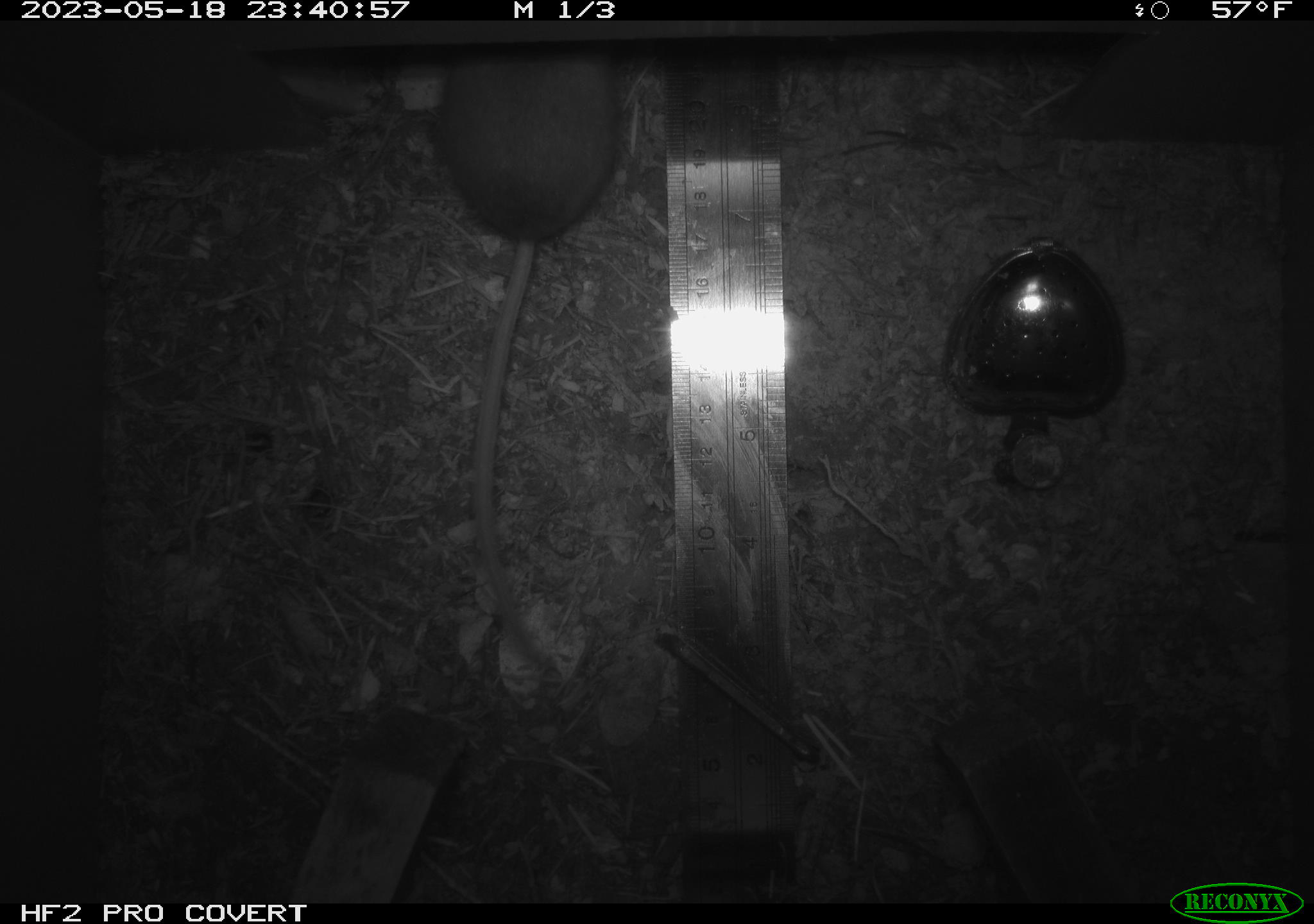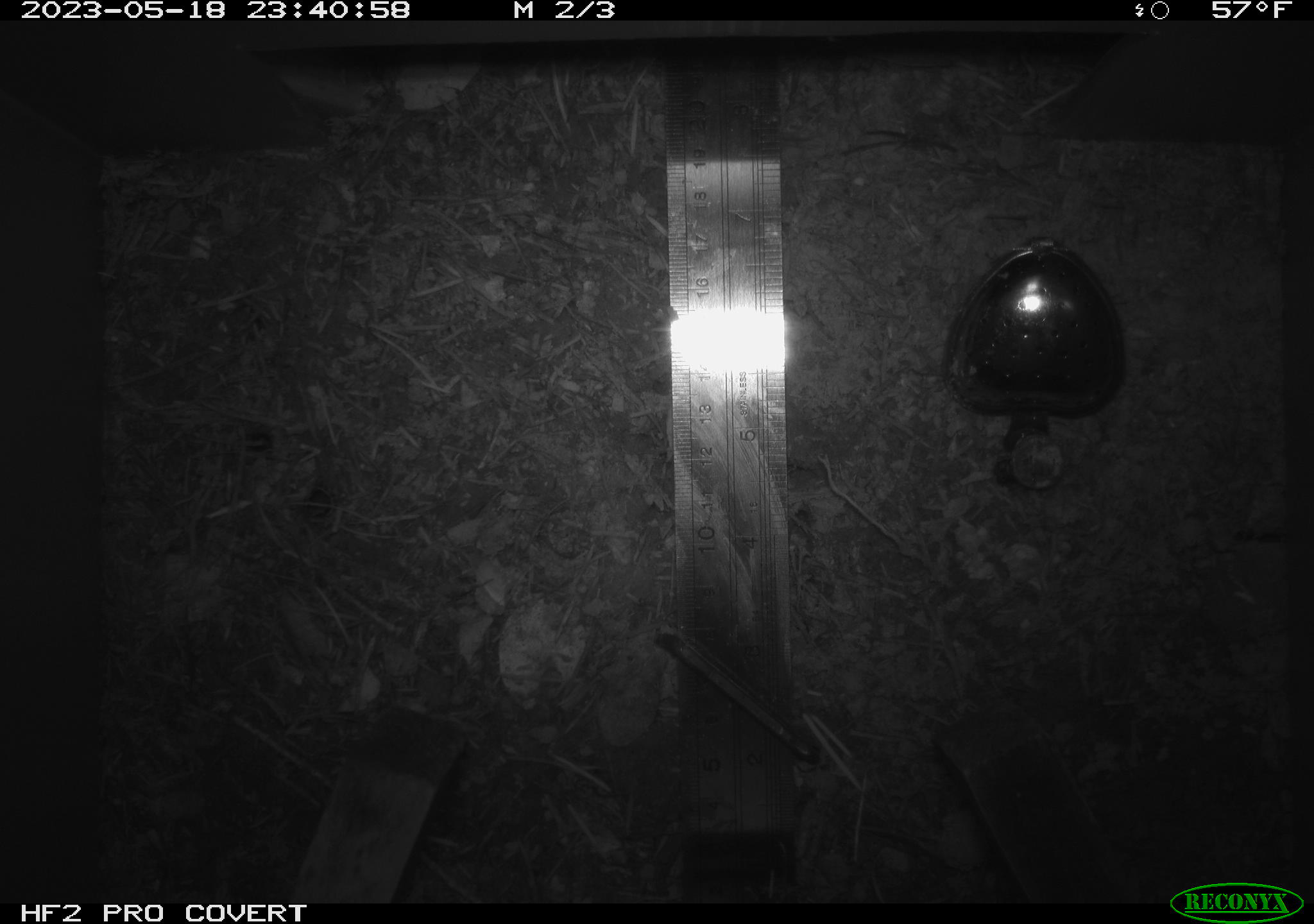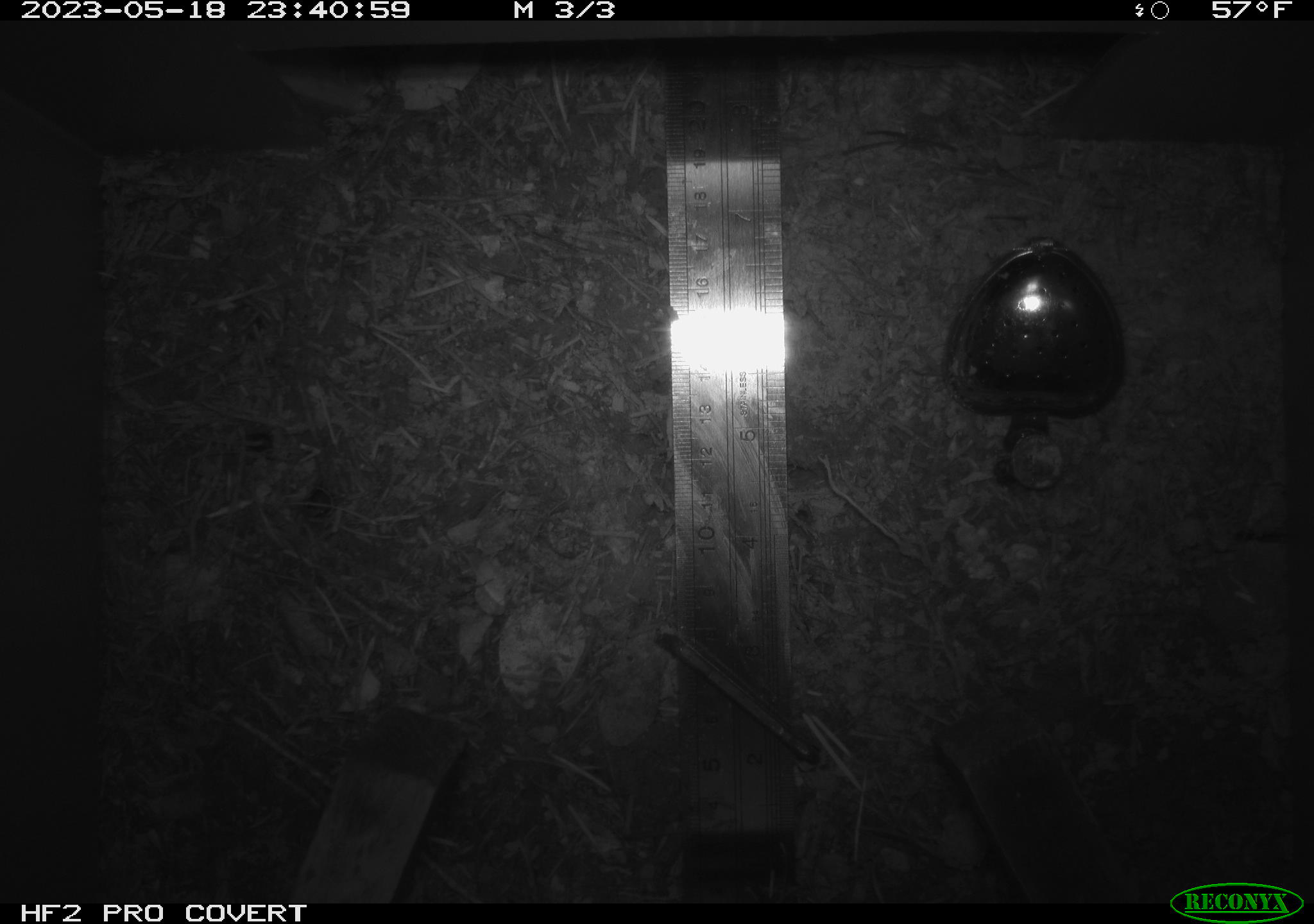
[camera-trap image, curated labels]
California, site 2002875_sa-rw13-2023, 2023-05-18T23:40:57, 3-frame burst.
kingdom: Animalia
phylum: Chordata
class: Mammalia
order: Rodentia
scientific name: Rodentia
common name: mouse species